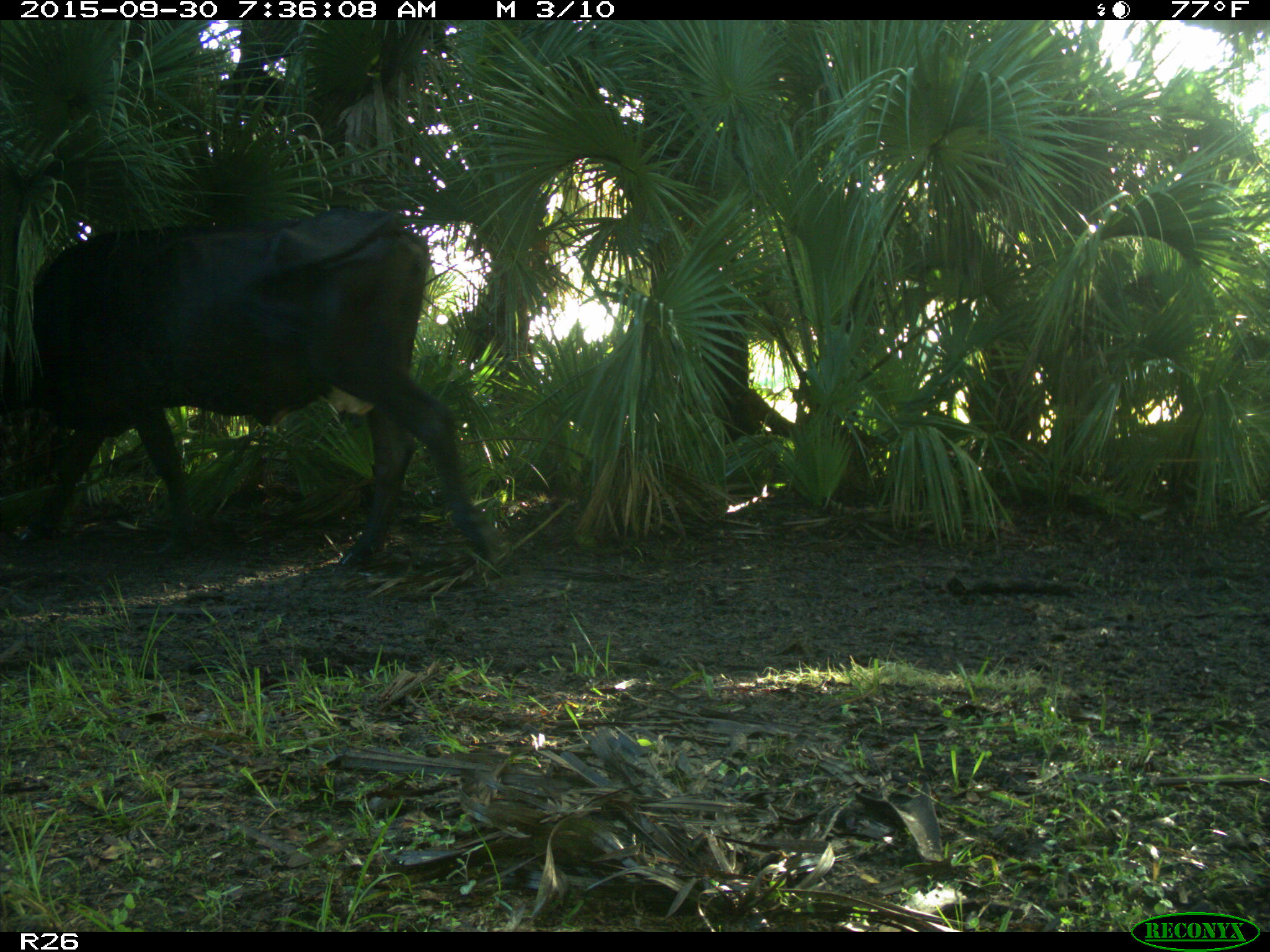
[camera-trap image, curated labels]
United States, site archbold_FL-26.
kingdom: Animalia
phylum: Chordata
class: Mammalia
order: Artiodactyla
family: Bovidae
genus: Bos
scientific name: Bos taurus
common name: domestic cow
Bos taurus (domestic cow).